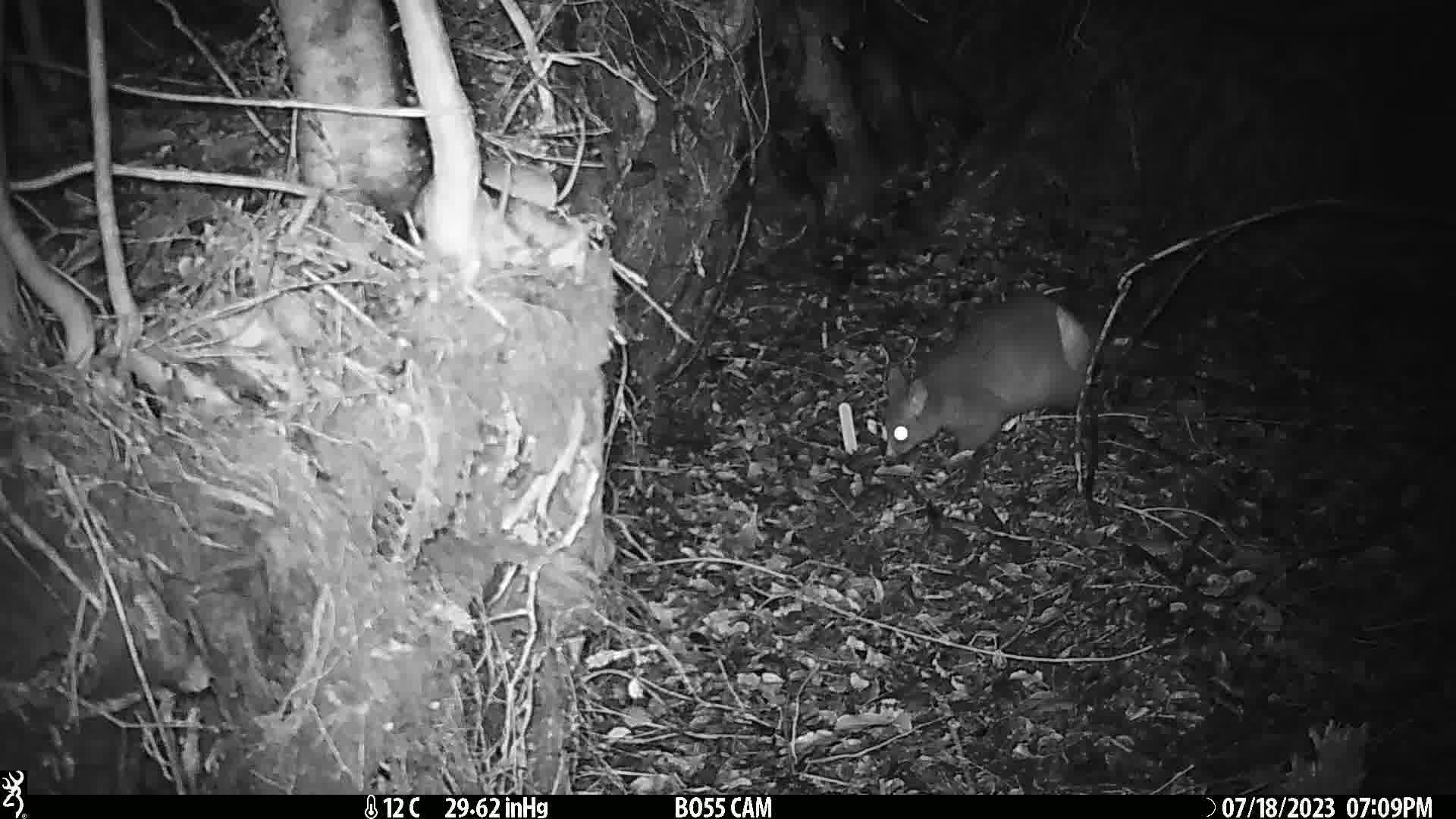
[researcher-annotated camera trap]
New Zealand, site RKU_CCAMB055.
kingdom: Animalia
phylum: Chordata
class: Mammalia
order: Diprotodontia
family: Phalangeridae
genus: Trichosurus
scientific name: Trichosurus vulpecula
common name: common brushtail possum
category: possum